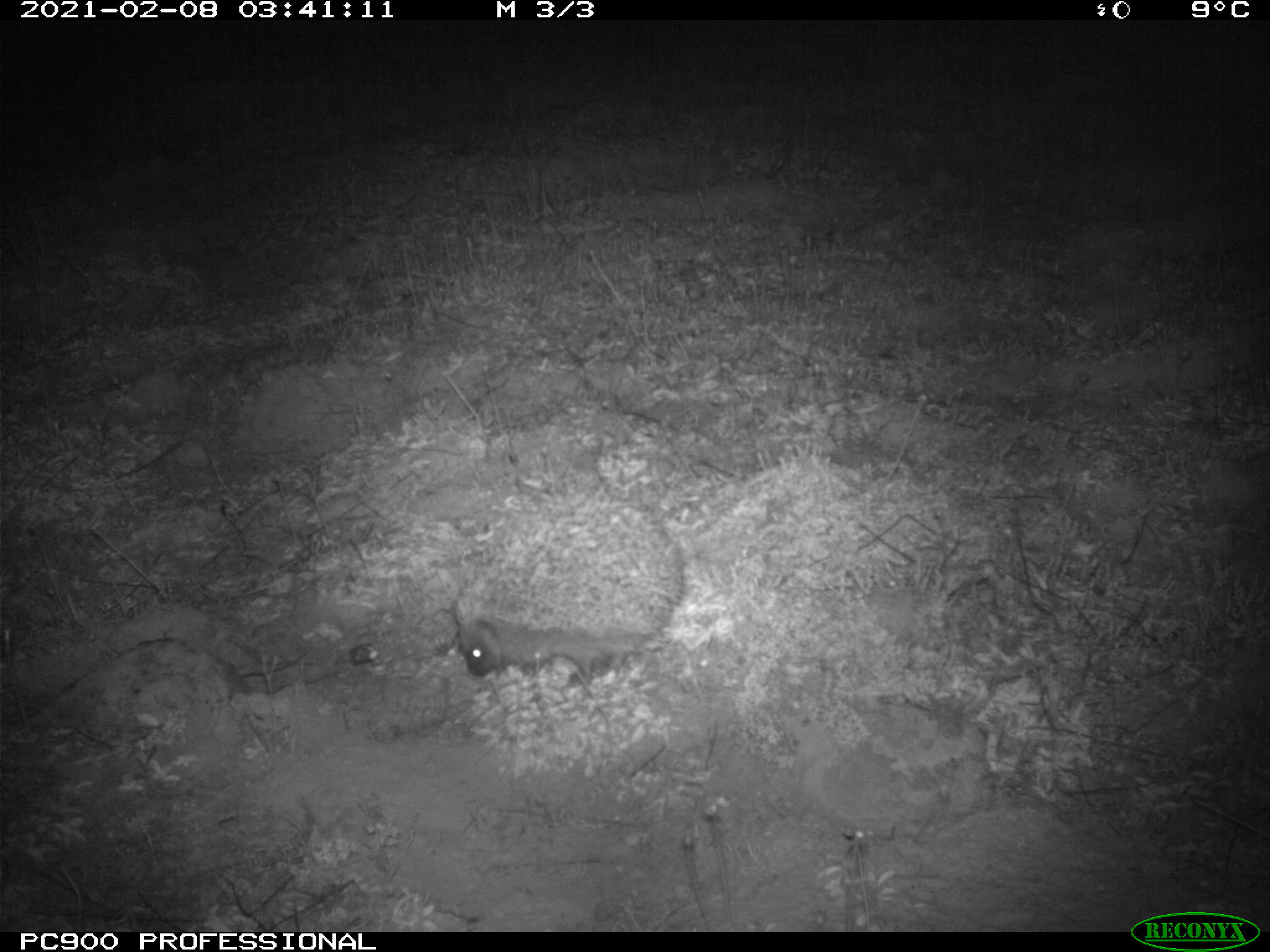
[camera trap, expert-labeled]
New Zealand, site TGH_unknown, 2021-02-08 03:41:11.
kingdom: Animalia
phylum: Chordata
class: Mammalia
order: Eulipotyphla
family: Erinaceidae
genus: Erinaceus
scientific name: Erinaceus europaeus europaeus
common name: european hedgehog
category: hedgehog